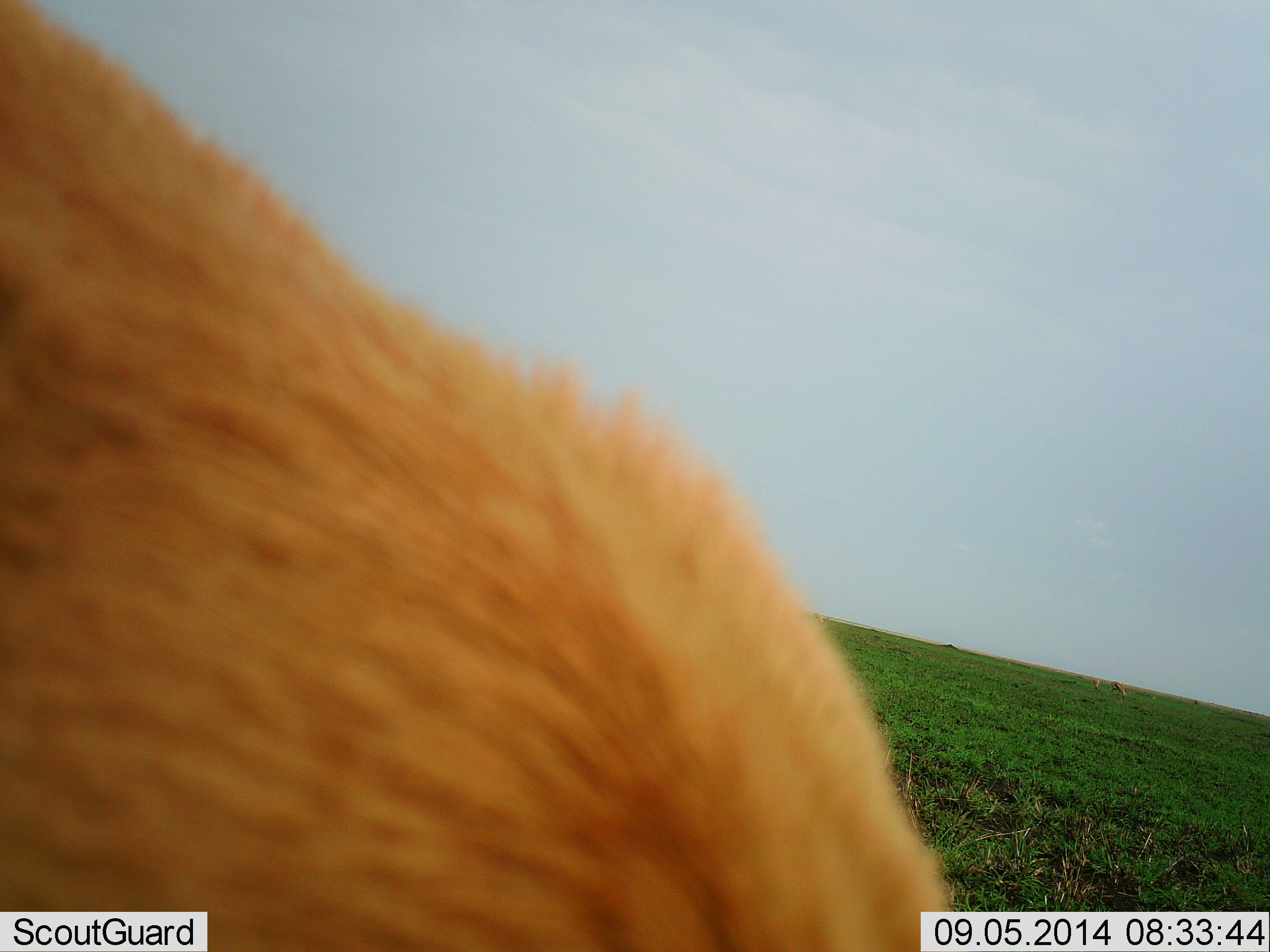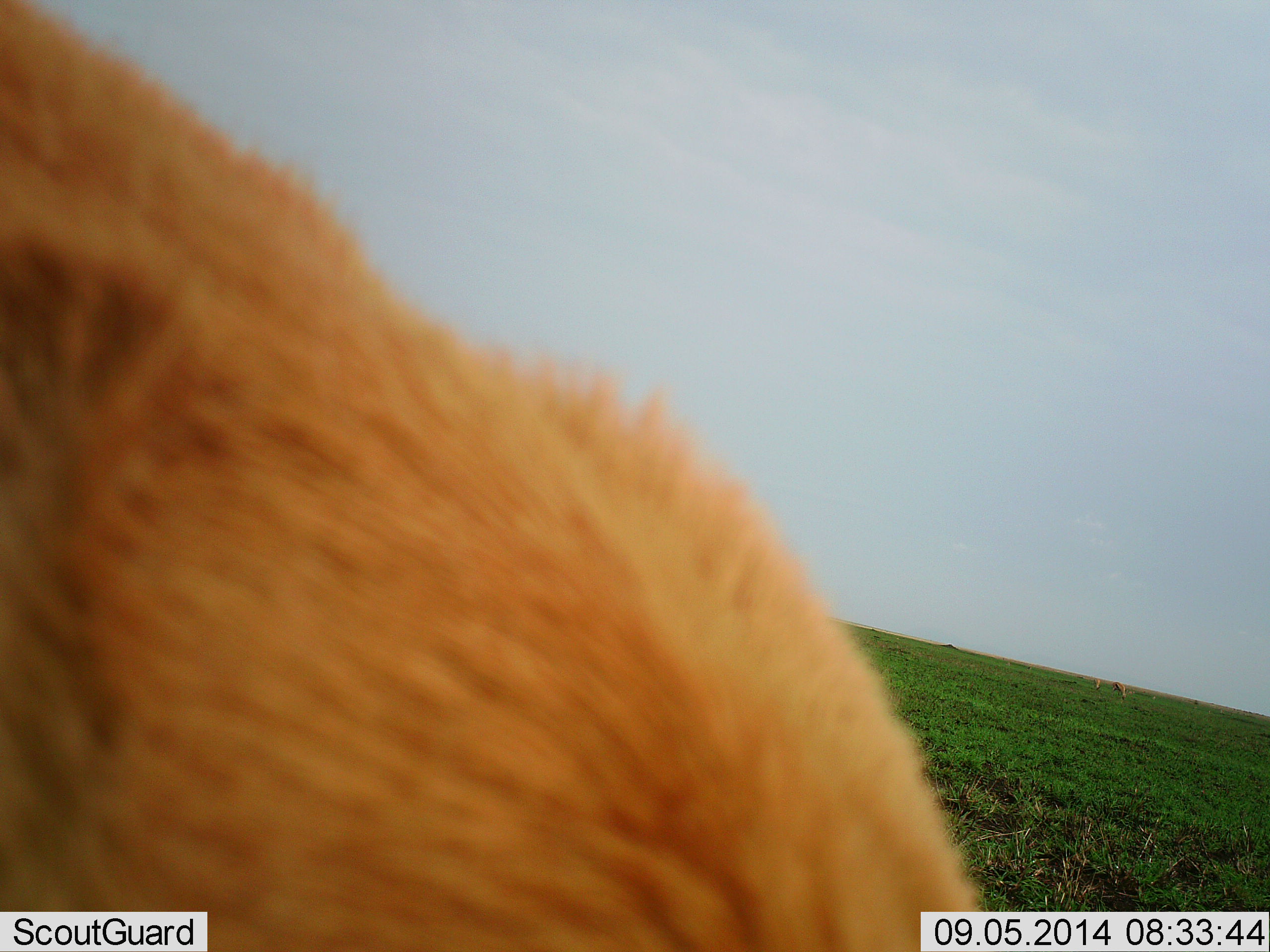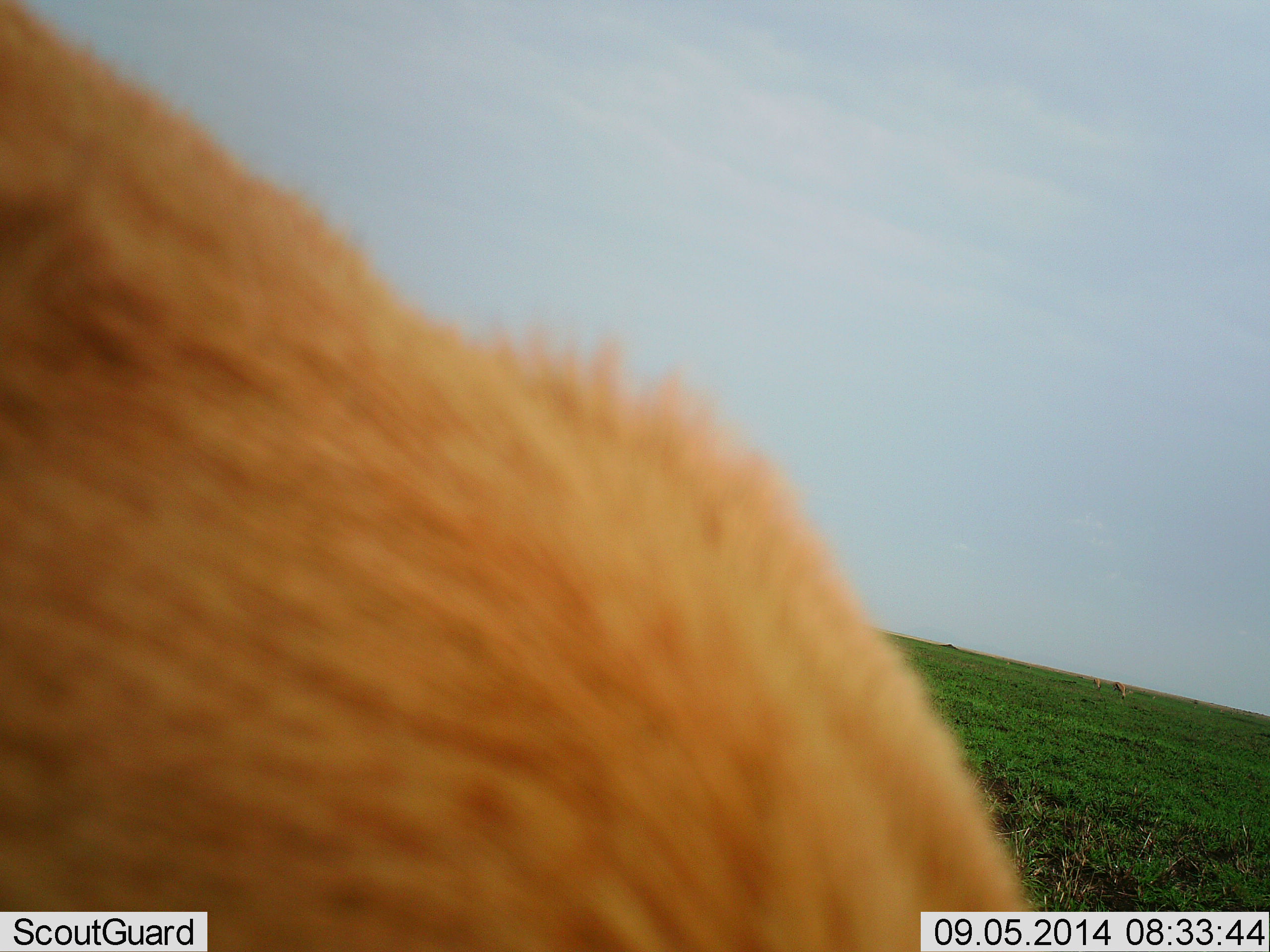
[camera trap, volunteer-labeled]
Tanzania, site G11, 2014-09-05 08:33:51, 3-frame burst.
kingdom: Animalia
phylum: Chordata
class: Mammalia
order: Artiodactyla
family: Bovidae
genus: Eudorcas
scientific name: Eudorcas thomsonii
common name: thomson's gazelle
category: gazellethomsons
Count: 3.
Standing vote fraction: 20%.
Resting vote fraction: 0%.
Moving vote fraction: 0%.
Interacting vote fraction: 0%.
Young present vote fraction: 0%.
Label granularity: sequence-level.